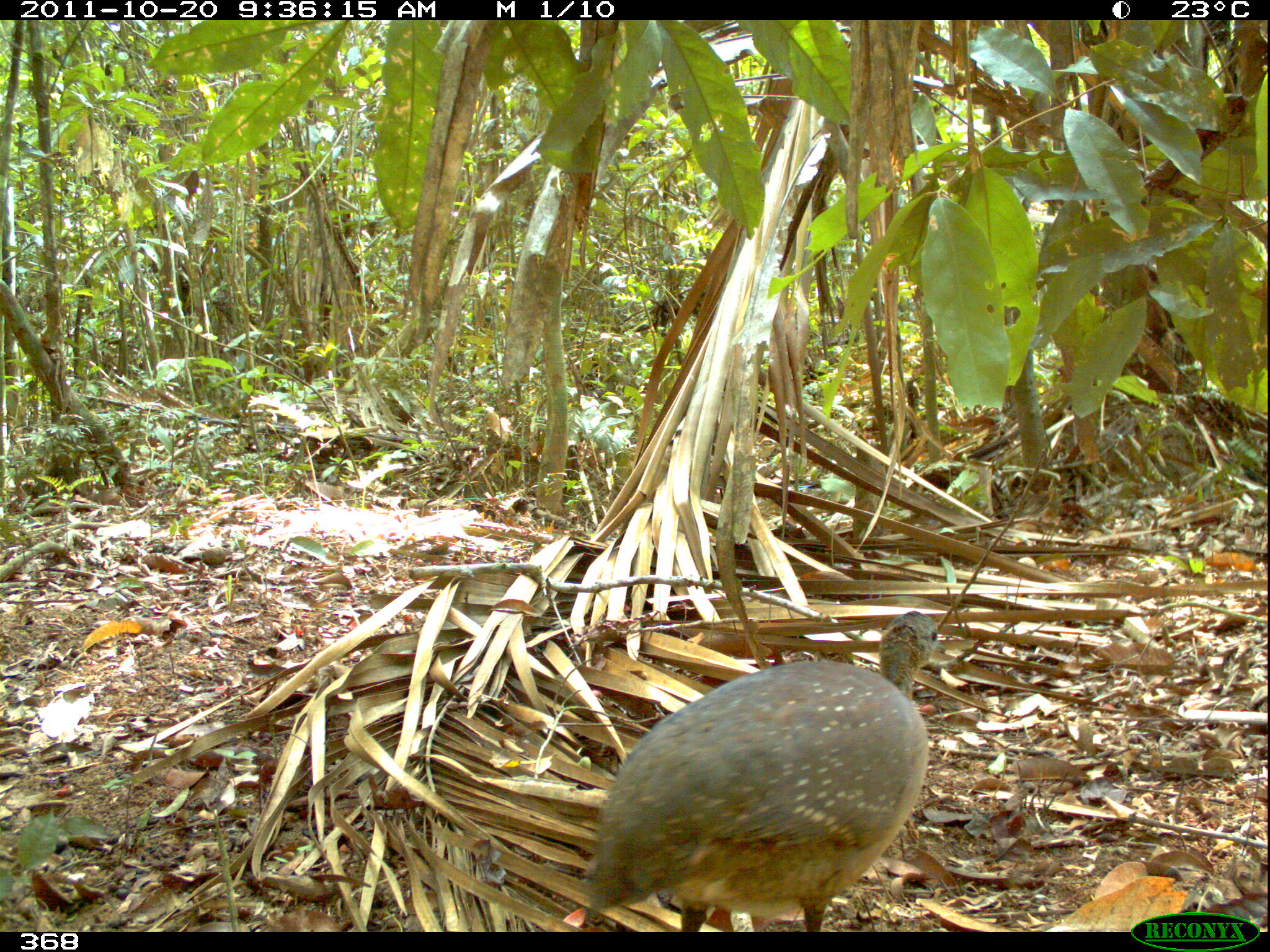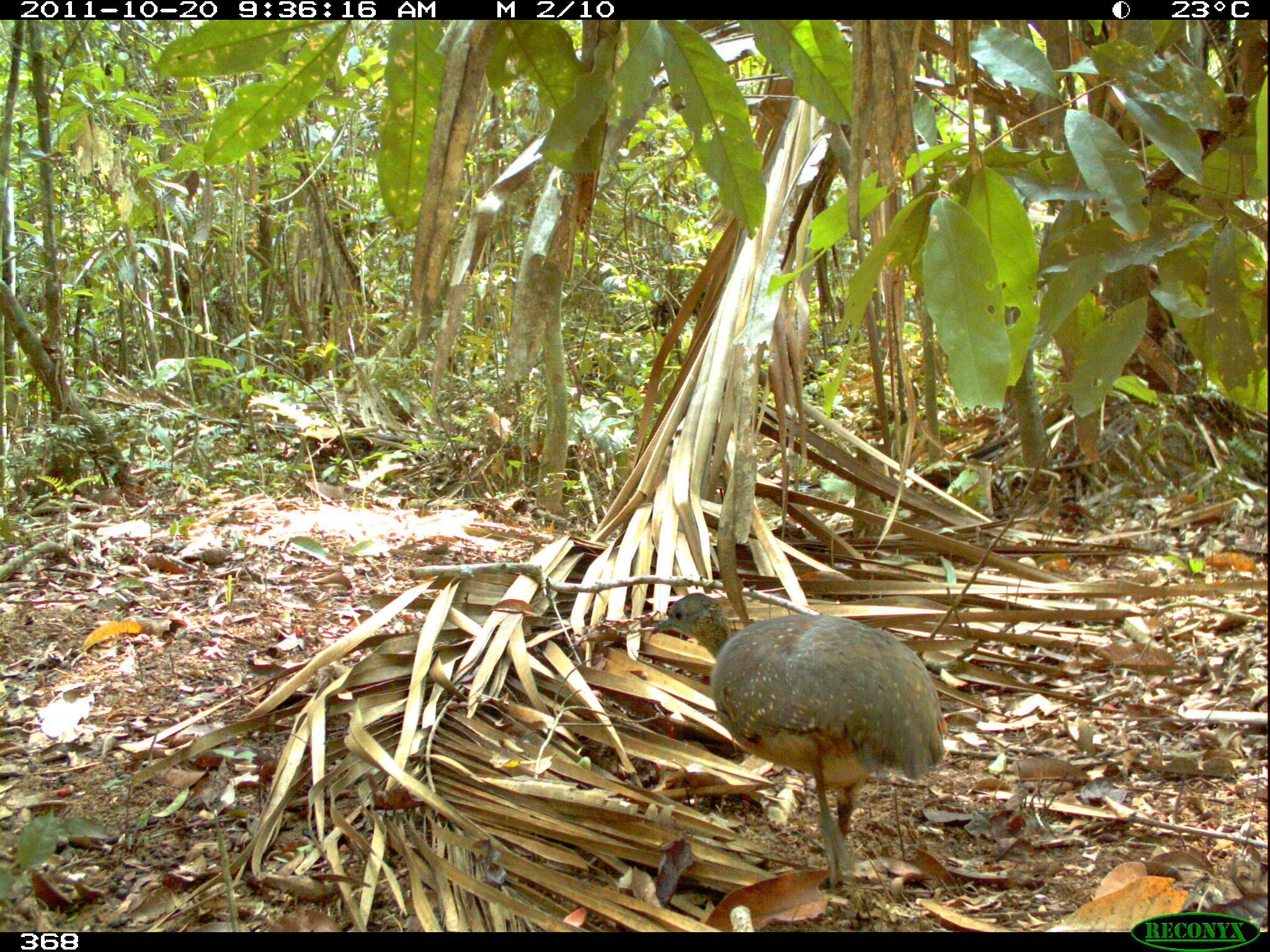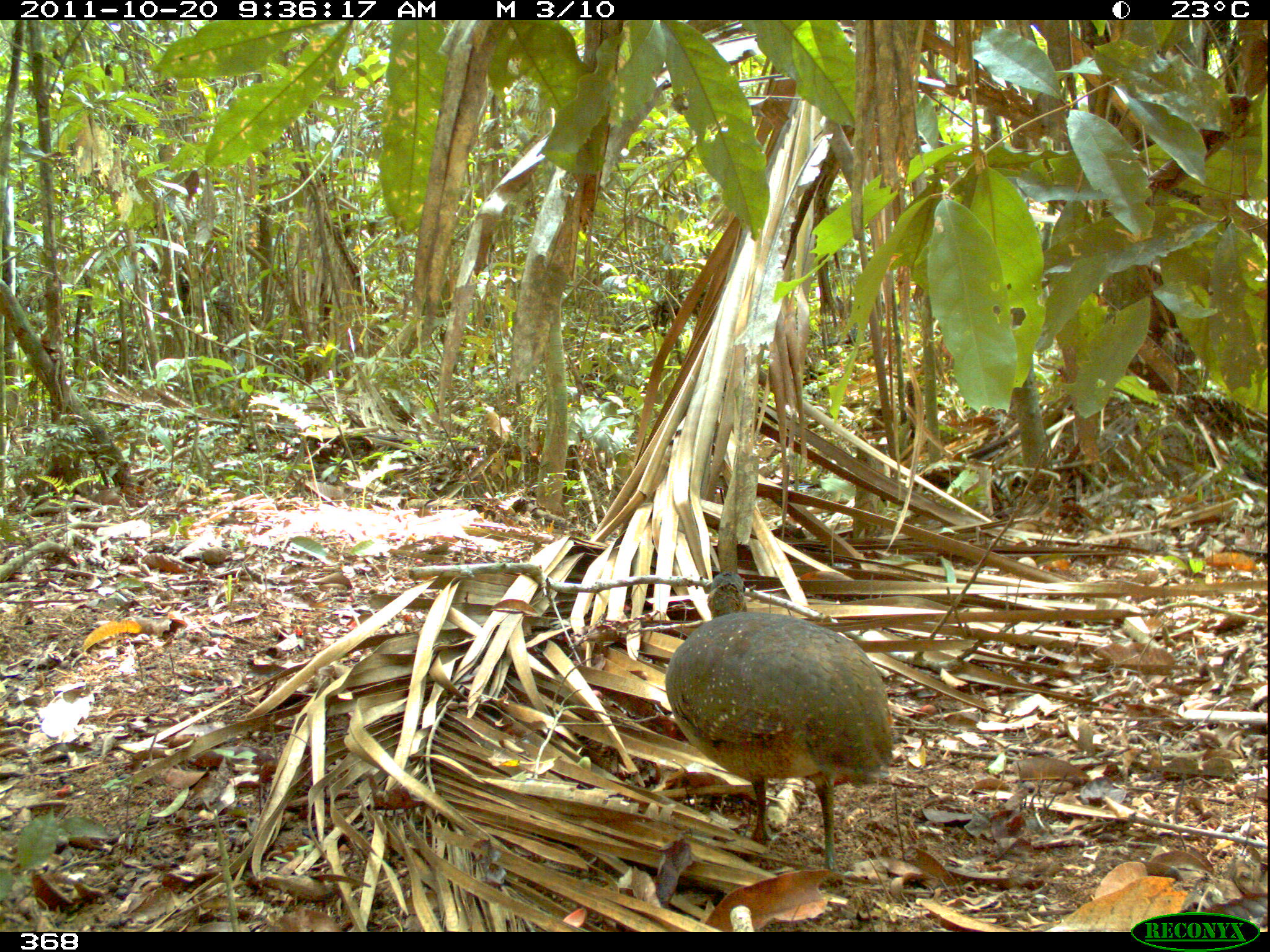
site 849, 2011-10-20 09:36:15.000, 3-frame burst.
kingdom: Animalia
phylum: Chordata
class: Aves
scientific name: Aves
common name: bird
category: unknown bird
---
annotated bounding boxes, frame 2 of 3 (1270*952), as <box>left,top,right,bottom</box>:
unknown bird: <box>651,591,949,892</box>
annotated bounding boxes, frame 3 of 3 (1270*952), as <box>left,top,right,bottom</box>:
unknown bird: <box>664,570,894,887</box>